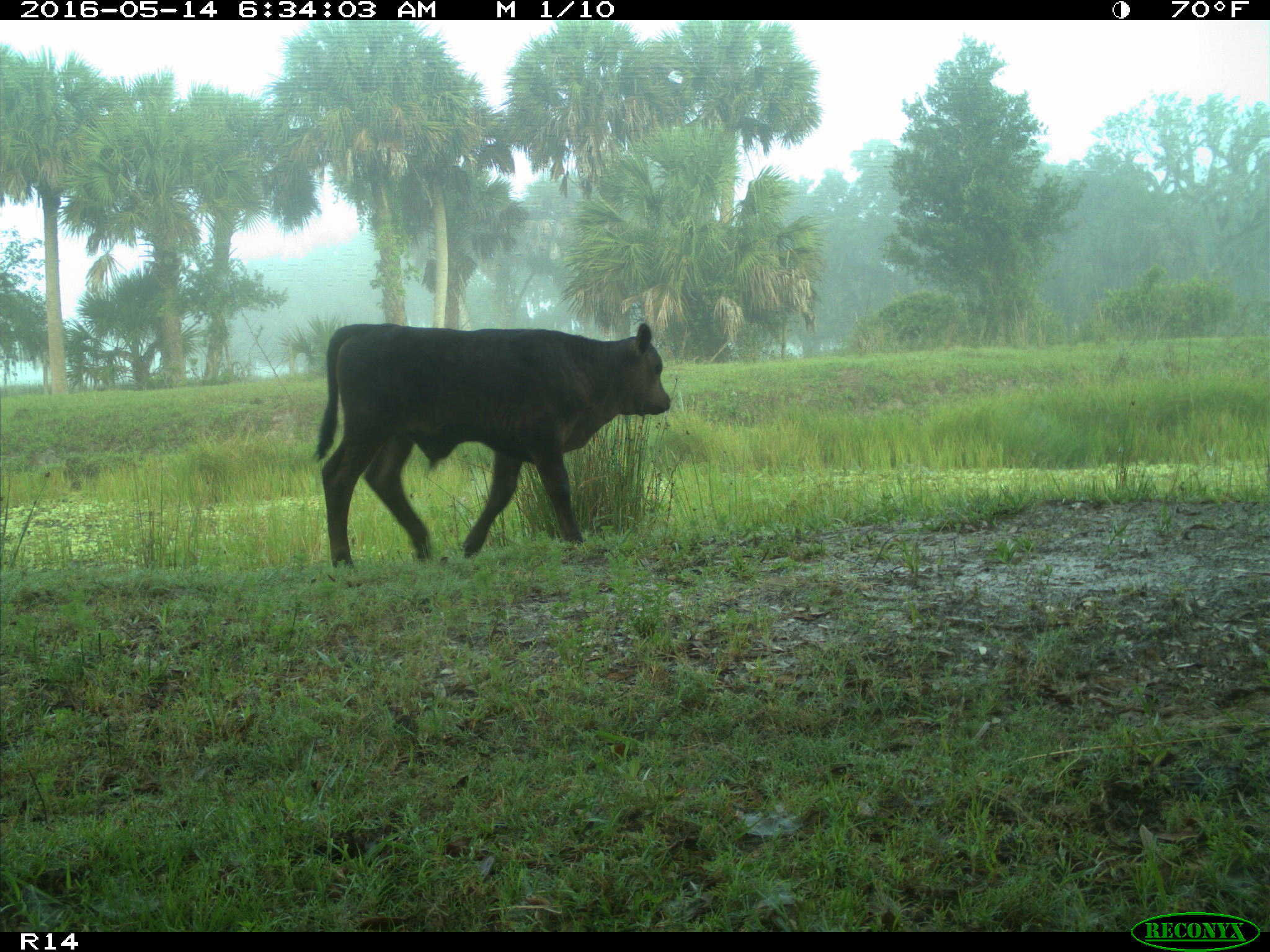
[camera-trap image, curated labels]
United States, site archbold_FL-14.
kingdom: Animalia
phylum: Chordata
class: Mammalia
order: Artiodactyla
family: Bovidae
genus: Bos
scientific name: Bos taurus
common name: domestic cow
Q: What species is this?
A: Bos taurus (domestic cow).